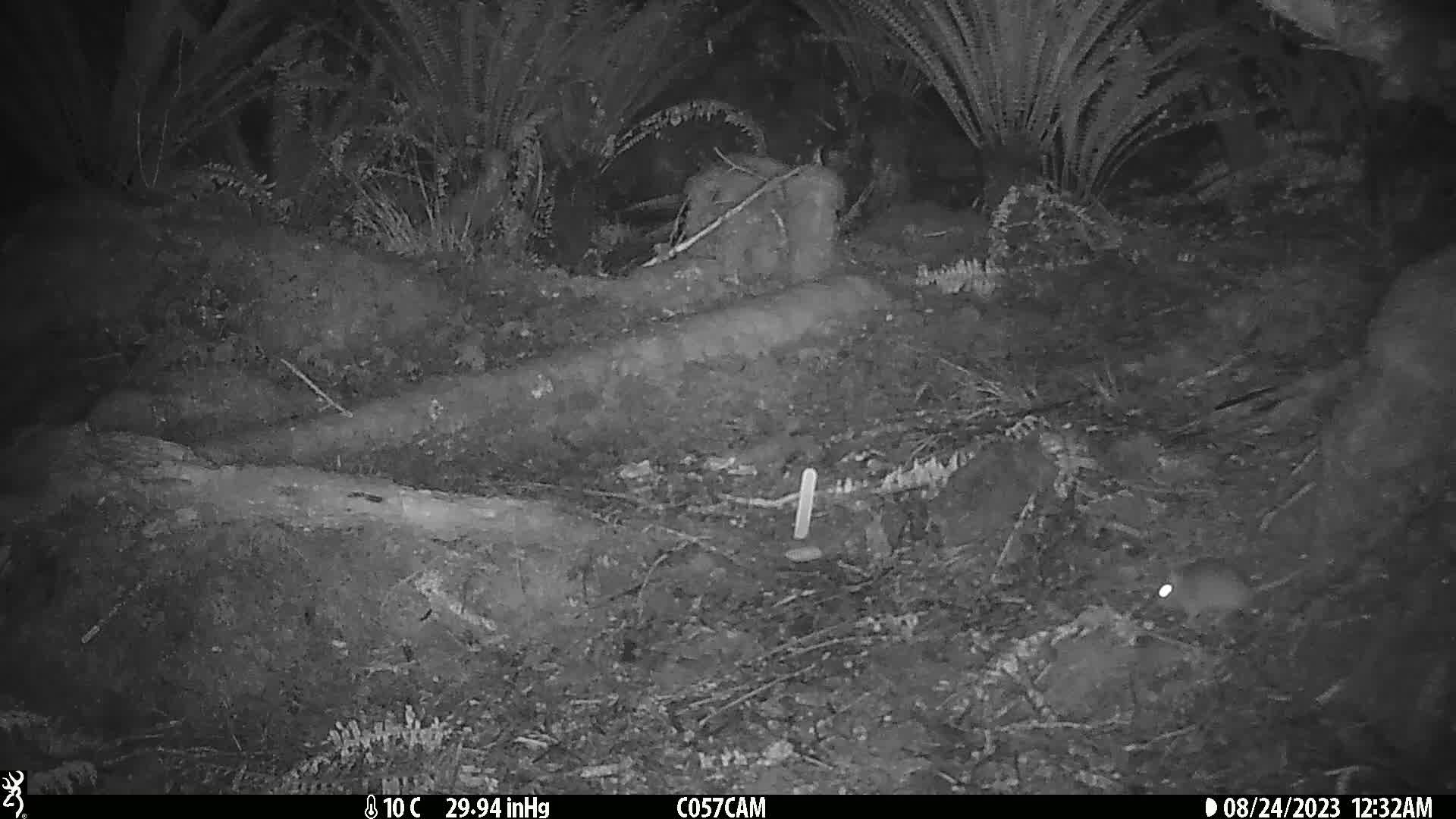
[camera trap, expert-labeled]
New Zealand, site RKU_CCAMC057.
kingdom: Animalia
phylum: Chordata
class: Mammalia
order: Rodentia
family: Muridae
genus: Rattus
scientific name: Rattus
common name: rat